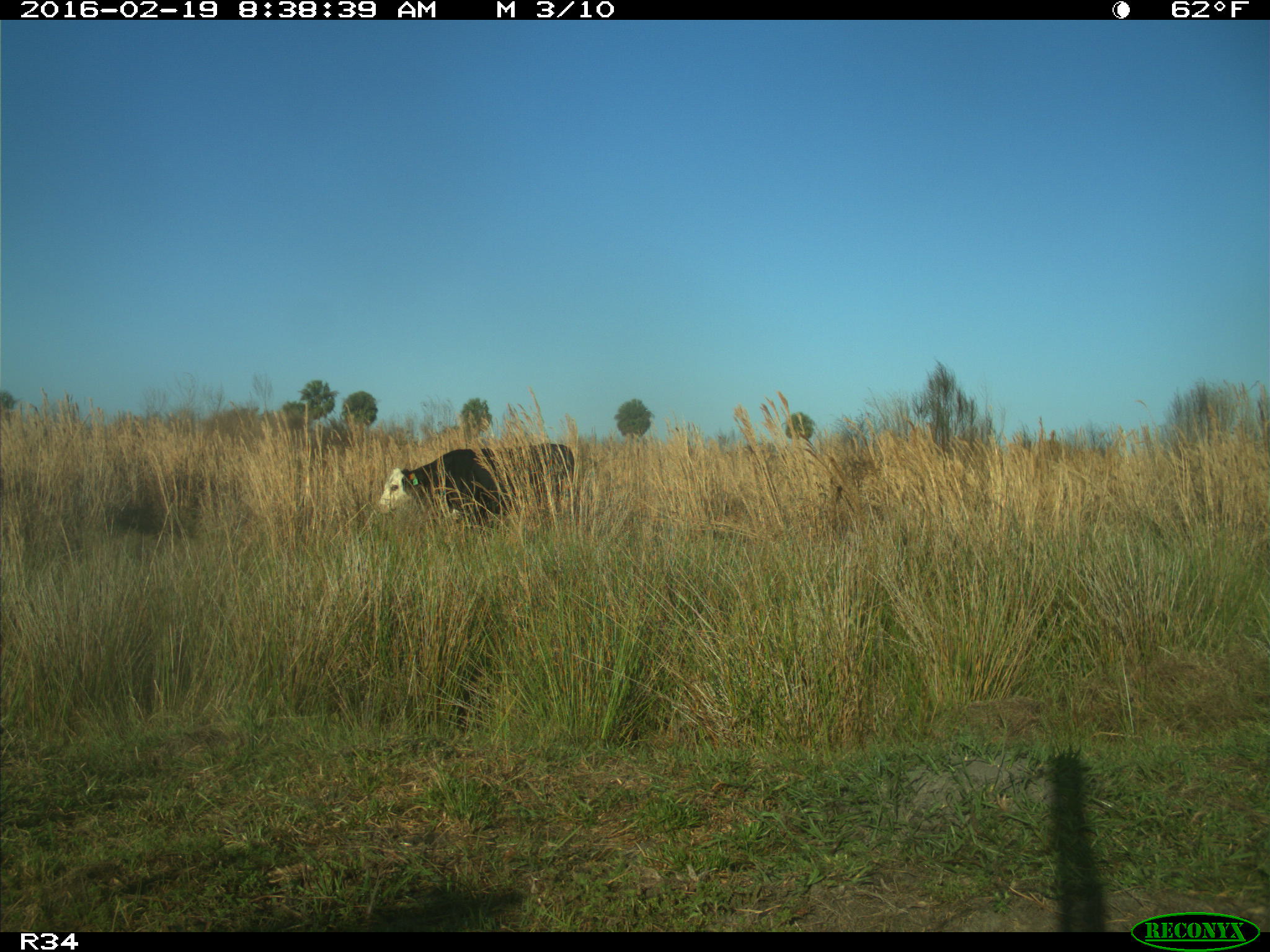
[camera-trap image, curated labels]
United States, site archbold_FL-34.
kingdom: Animalia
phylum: Chordata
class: Mammalia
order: Artiodactyla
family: Bovidae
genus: Bos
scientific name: Bos taurus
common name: domestic cow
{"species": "Bos taurus (domestic cow)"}